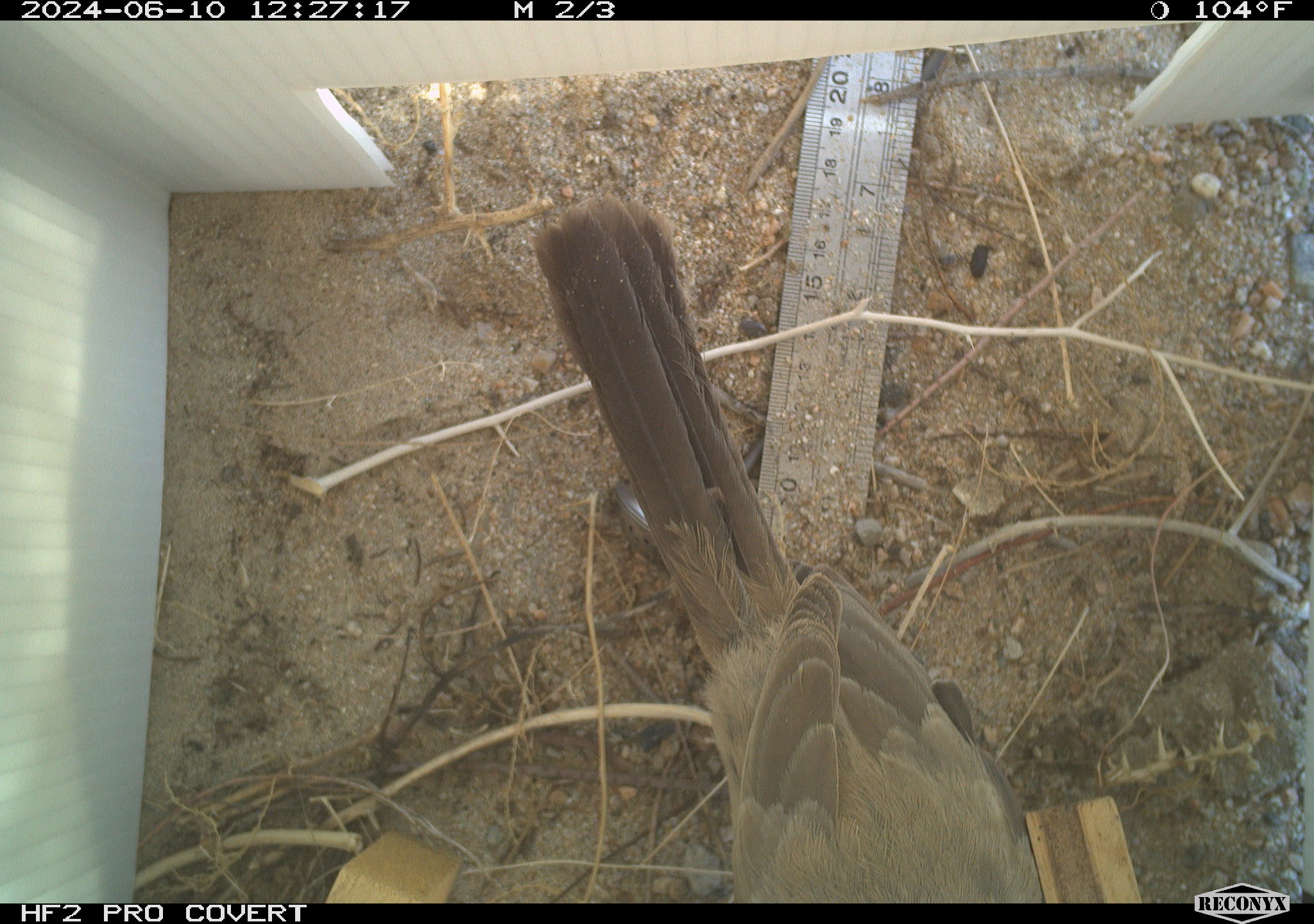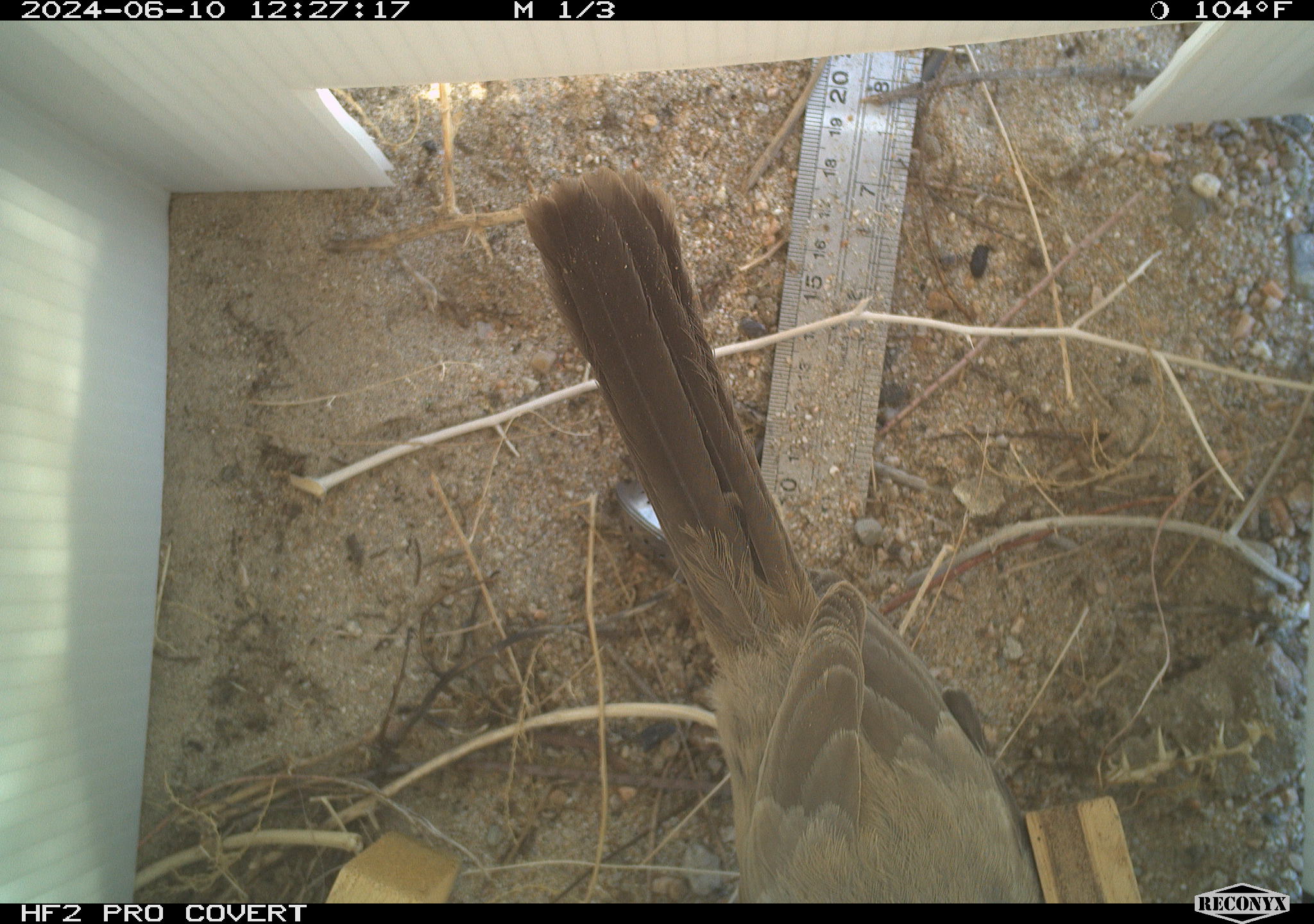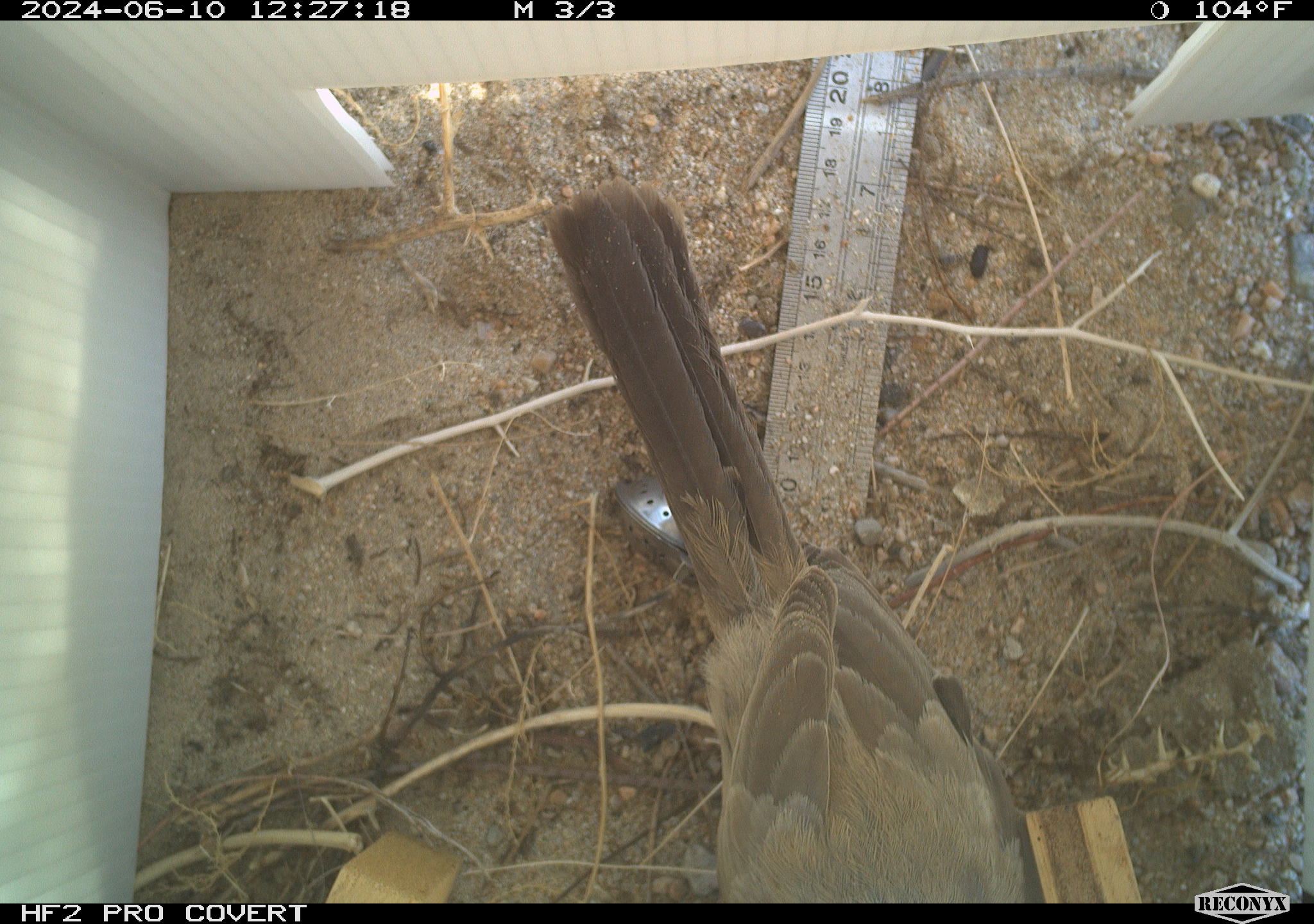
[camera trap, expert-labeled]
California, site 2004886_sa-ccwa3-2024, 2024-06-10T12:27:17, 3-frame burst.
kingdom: Animalia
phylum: Chordata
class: Aves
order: Passeriformes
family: Mimidae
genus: Toxostoma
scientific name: Toxostoma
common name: typical thrashers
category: toxostoma species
Toxostoma species (typical thrashers) (Toxostoma).